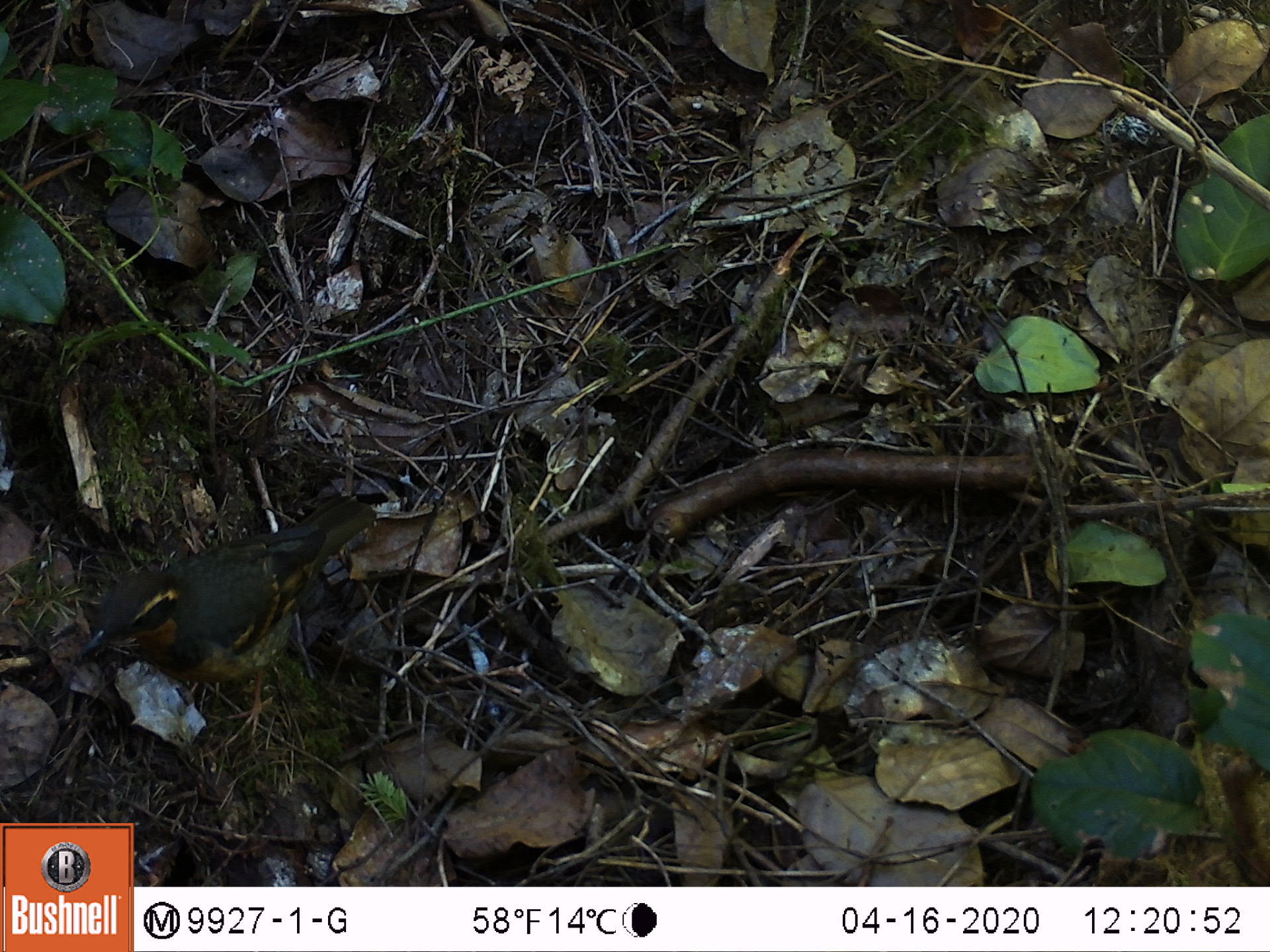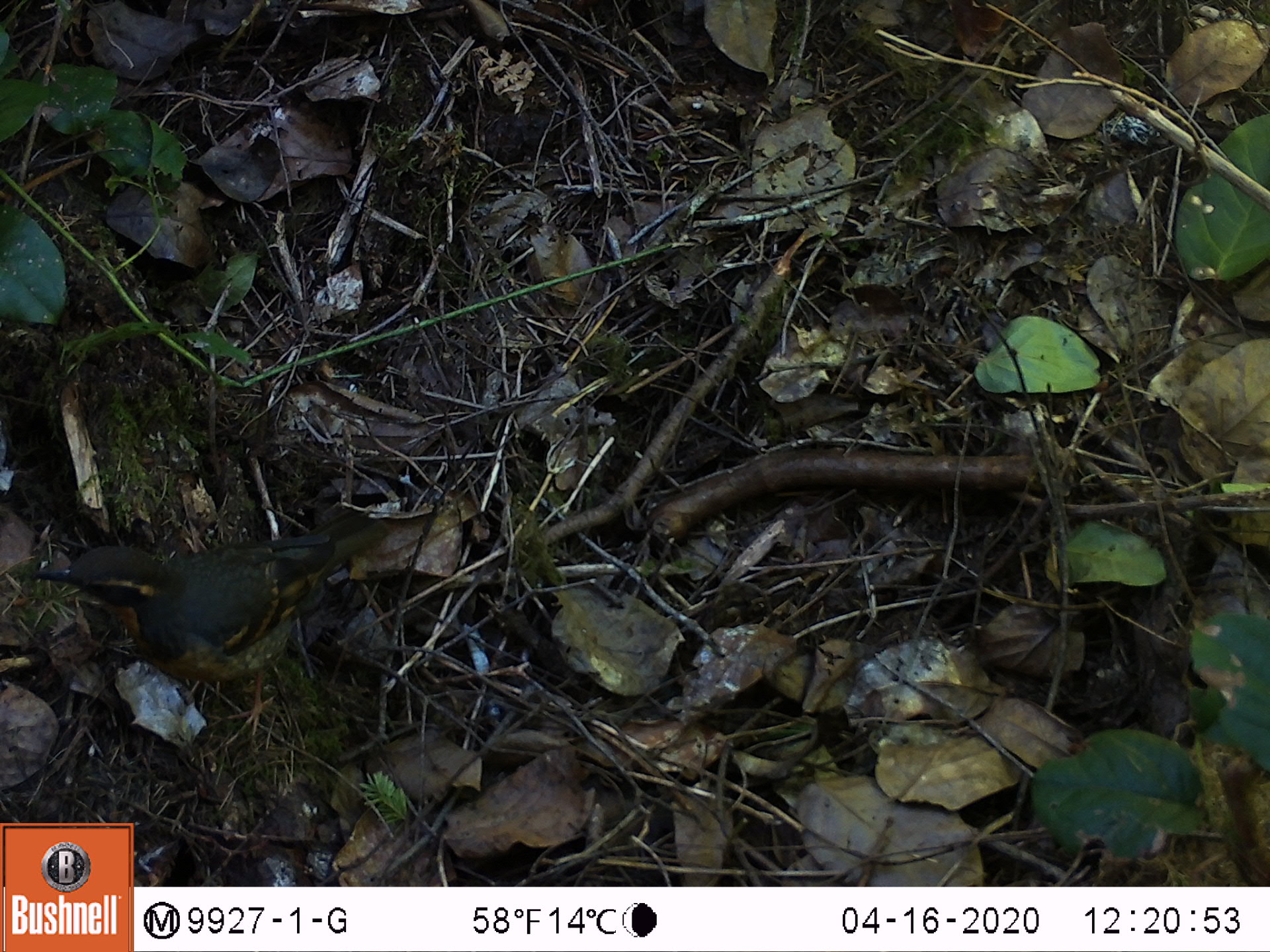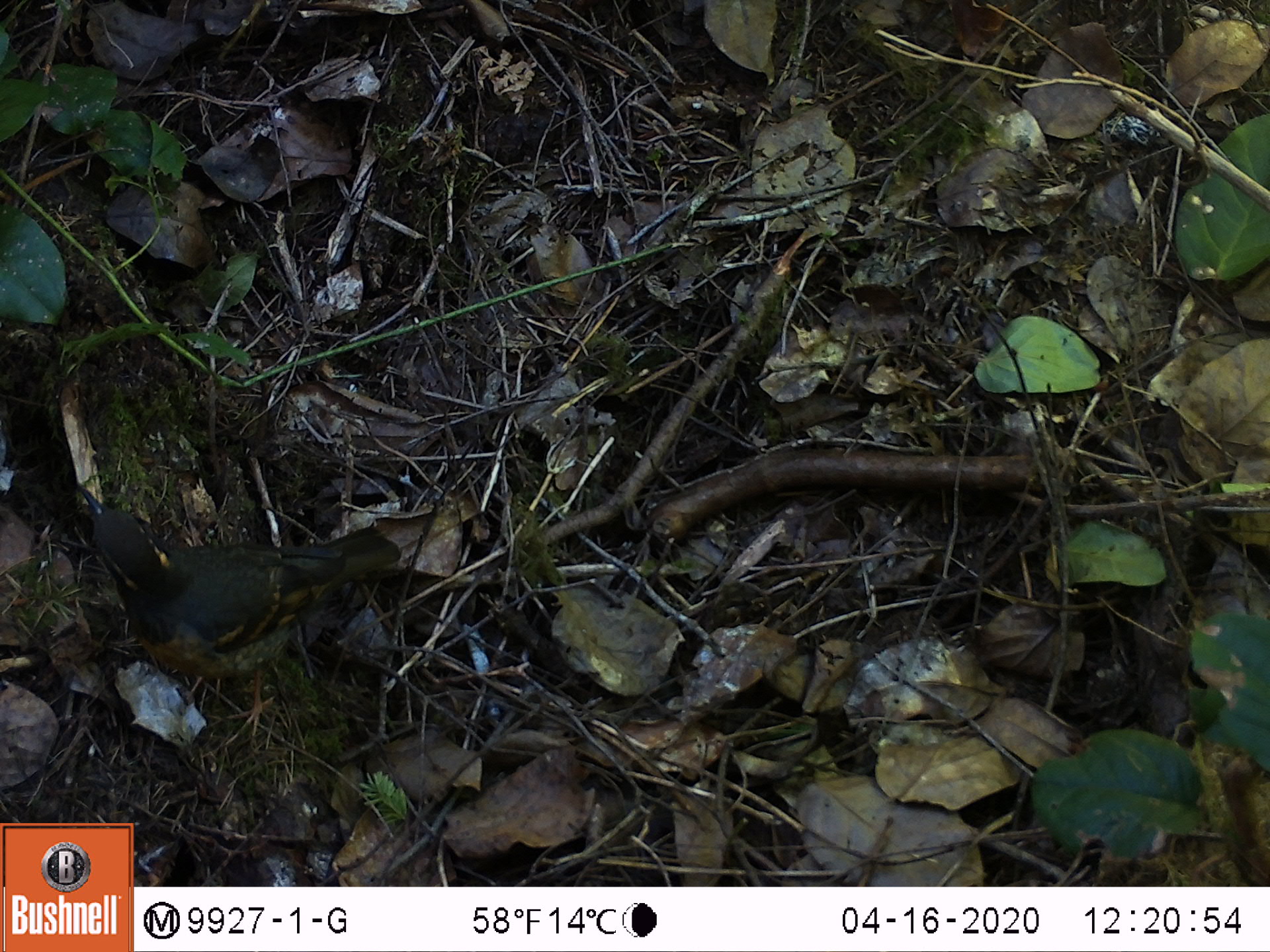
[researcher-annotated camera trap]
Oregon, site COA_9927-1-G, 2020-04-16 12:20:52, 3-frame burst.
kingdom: Animalia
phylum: Chordata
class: Aves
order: Passeriformes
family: Turdidae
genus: Ixoreus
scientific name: Ixoreus naevius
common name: varied thrush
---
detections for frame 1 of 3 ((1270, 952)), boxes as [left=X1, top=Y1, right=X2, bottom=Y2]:
varied thrush: [left=80, top=499, right=370, bottom=695]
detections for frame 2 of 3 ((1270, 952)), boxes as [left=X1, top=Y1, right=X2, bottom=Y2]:
varied thrush: [left=22, top=524, right=351, bottom=708]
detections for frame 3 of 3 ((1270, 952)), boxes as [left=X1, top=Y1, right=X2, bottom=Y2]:
varied thrush: [left=61, top=506, right=398, bottom=716]